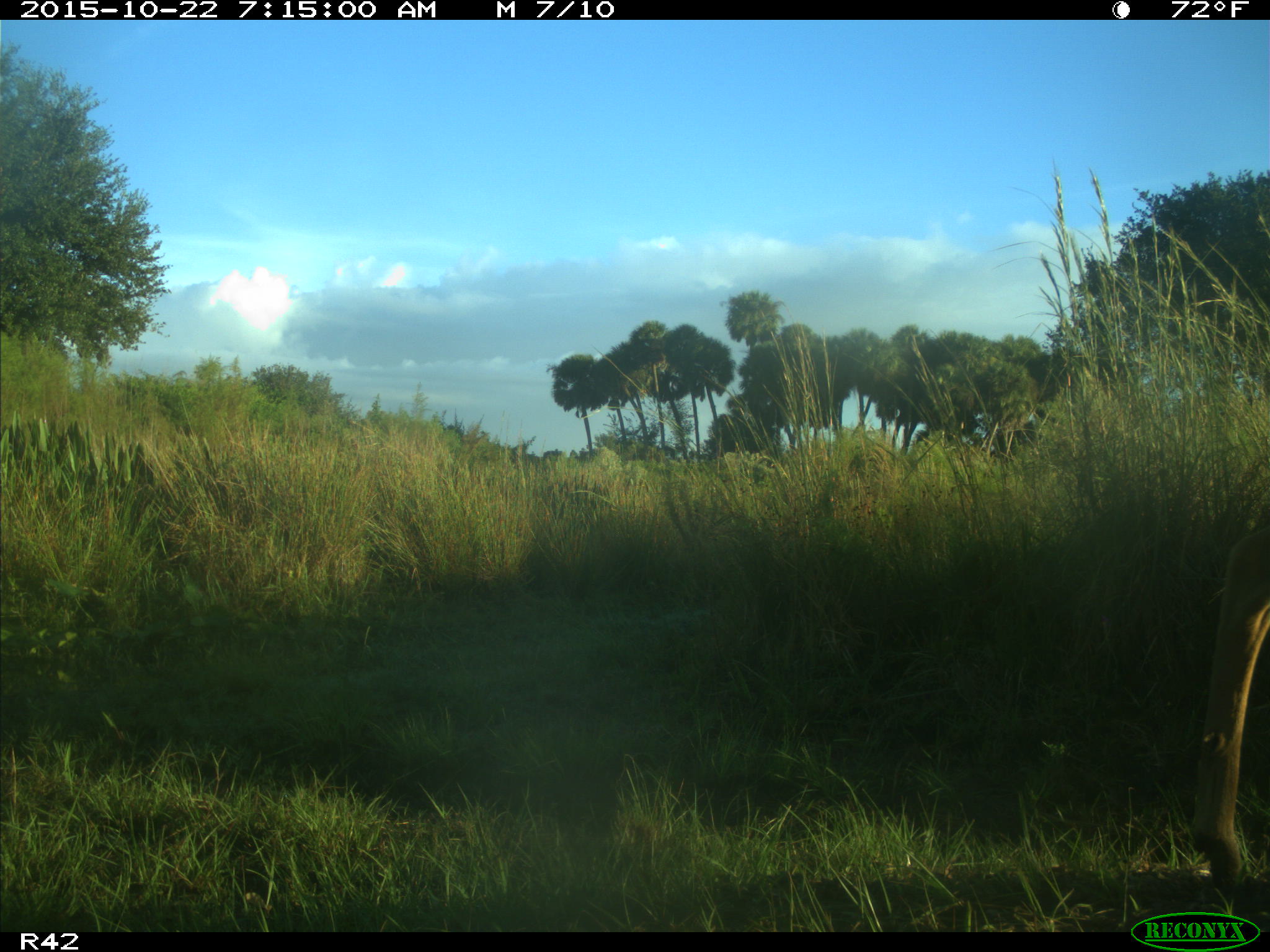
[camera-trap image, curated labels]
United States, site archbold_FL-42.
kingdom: Animalia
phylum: Chordata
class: Mammalia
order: Artiodactyla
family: Cervidae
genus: Odocoileus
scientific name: Odocoileus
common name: deer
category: unidentified deer